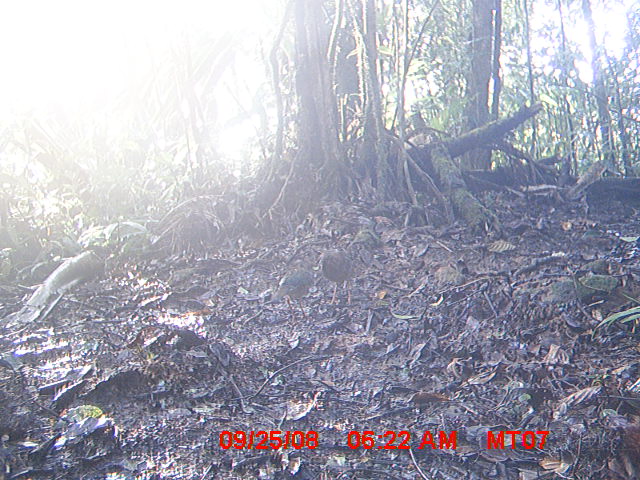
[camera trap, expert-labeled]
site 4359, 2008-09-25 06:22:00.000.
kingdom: Animalia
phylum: Chordata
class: Aves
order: Coraciiformes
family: Brachypteraciidae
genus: Brachypteracias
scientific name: Brachypteracias squamiger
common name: scaly ground-roller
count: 2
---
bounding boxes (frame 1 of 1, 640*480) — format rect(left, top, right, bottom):
brachypteracias squamiger: rect(269, 261, 314, 322); rect(319, 249, 354, 306)